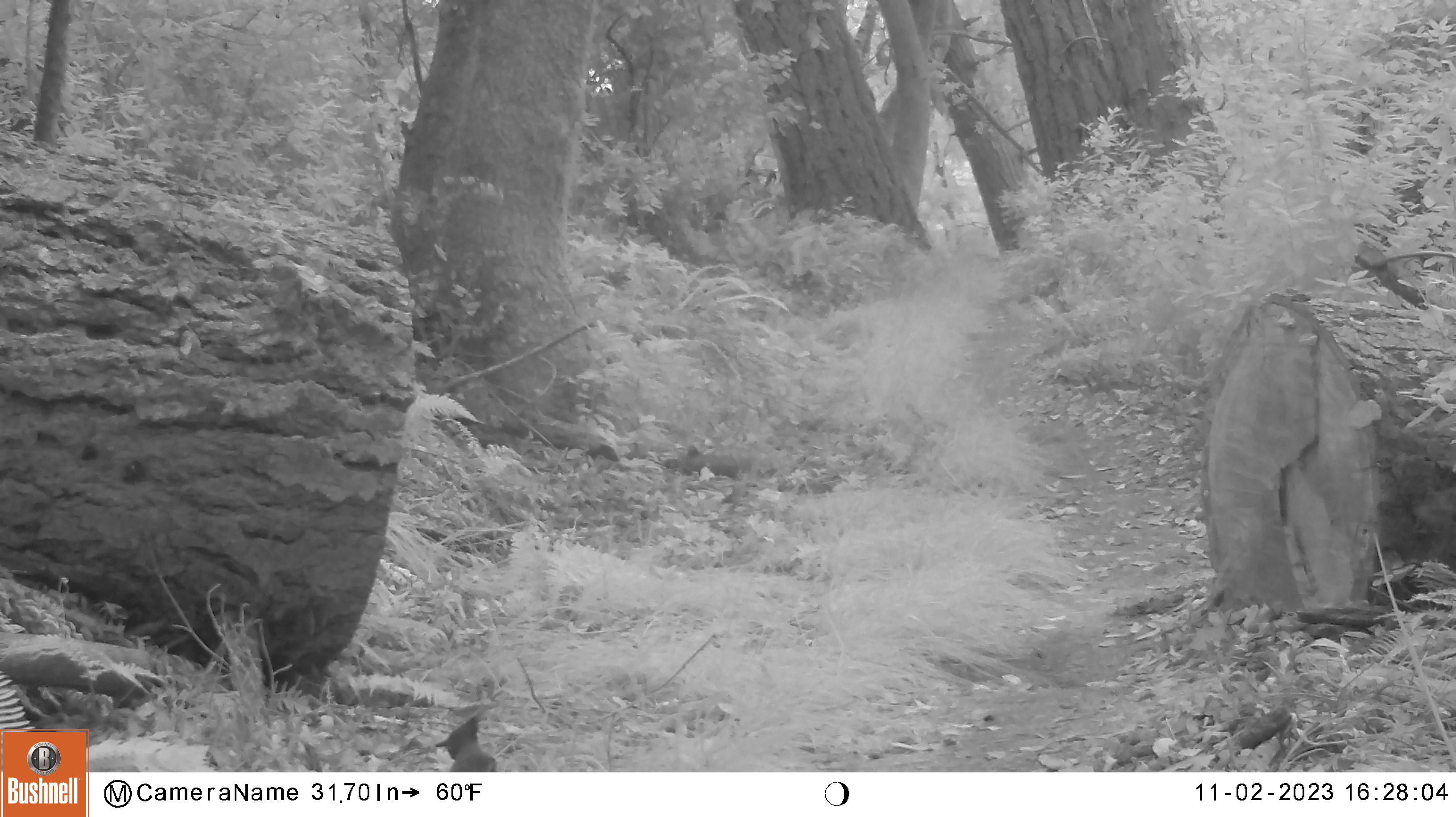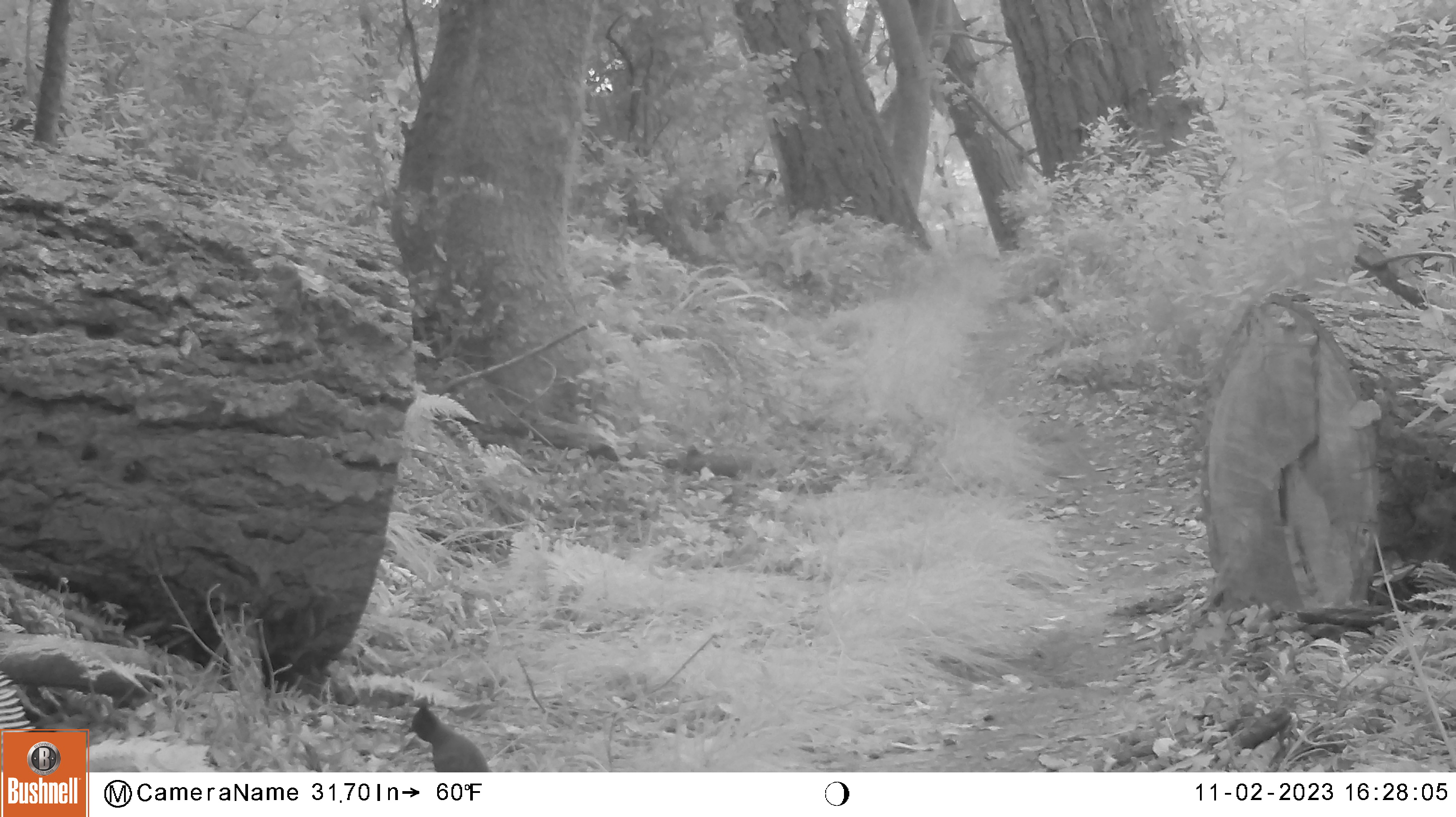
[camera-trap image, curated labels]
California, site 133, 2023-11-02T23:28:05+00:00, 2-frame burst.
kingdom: Animalia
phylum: Chordata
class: Aves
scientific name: Aves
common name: bird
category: unknown bird